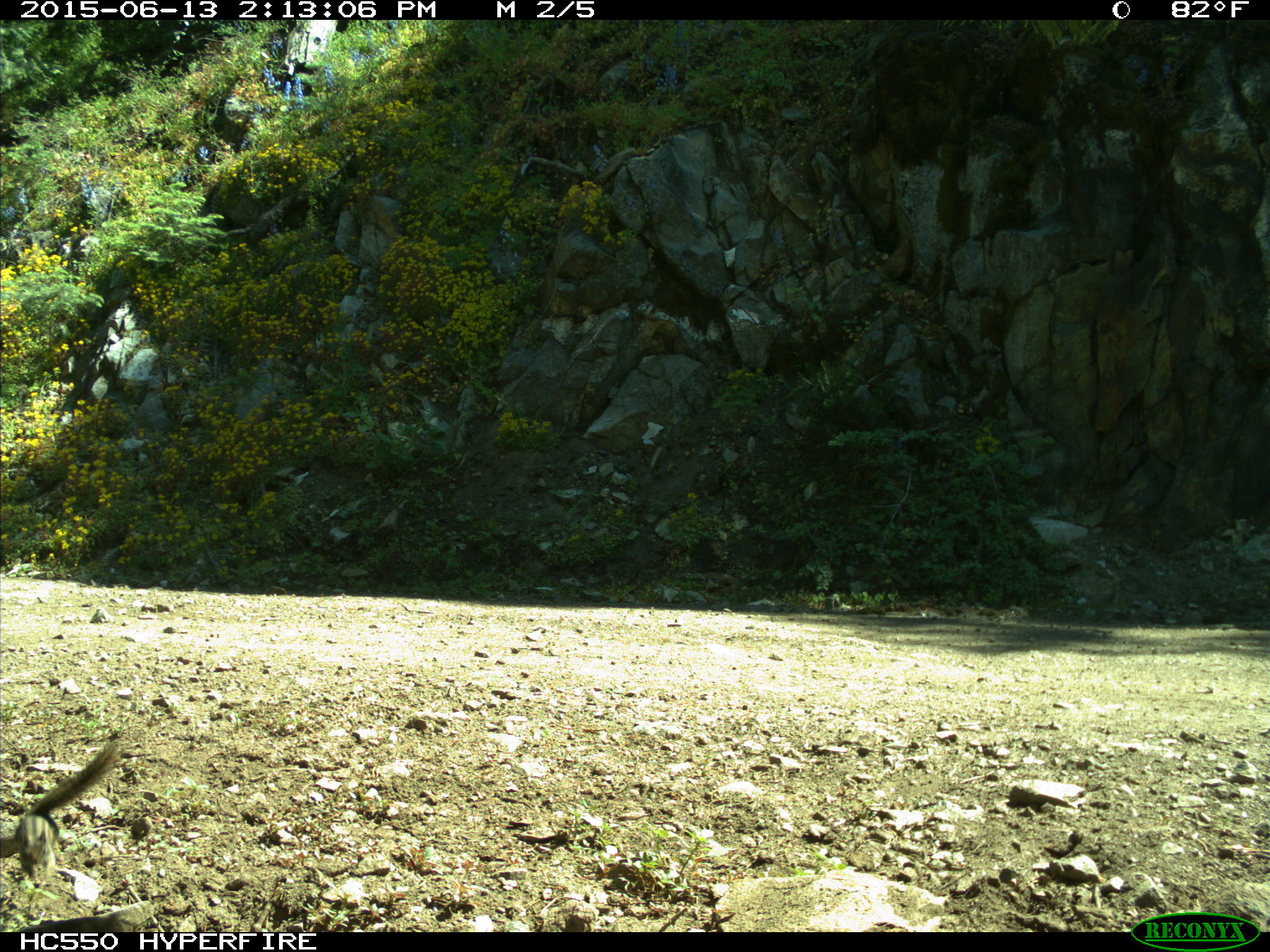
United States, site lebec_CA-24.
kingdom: Animalia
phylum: Chordata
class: Mammalia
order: Rodentia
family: Sciuridae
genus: Tamias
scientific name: Tamias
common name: chipmunk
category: unidentified chipmunk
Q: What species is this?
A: Unidentified chipmunk (chipmunk) (Tamias).